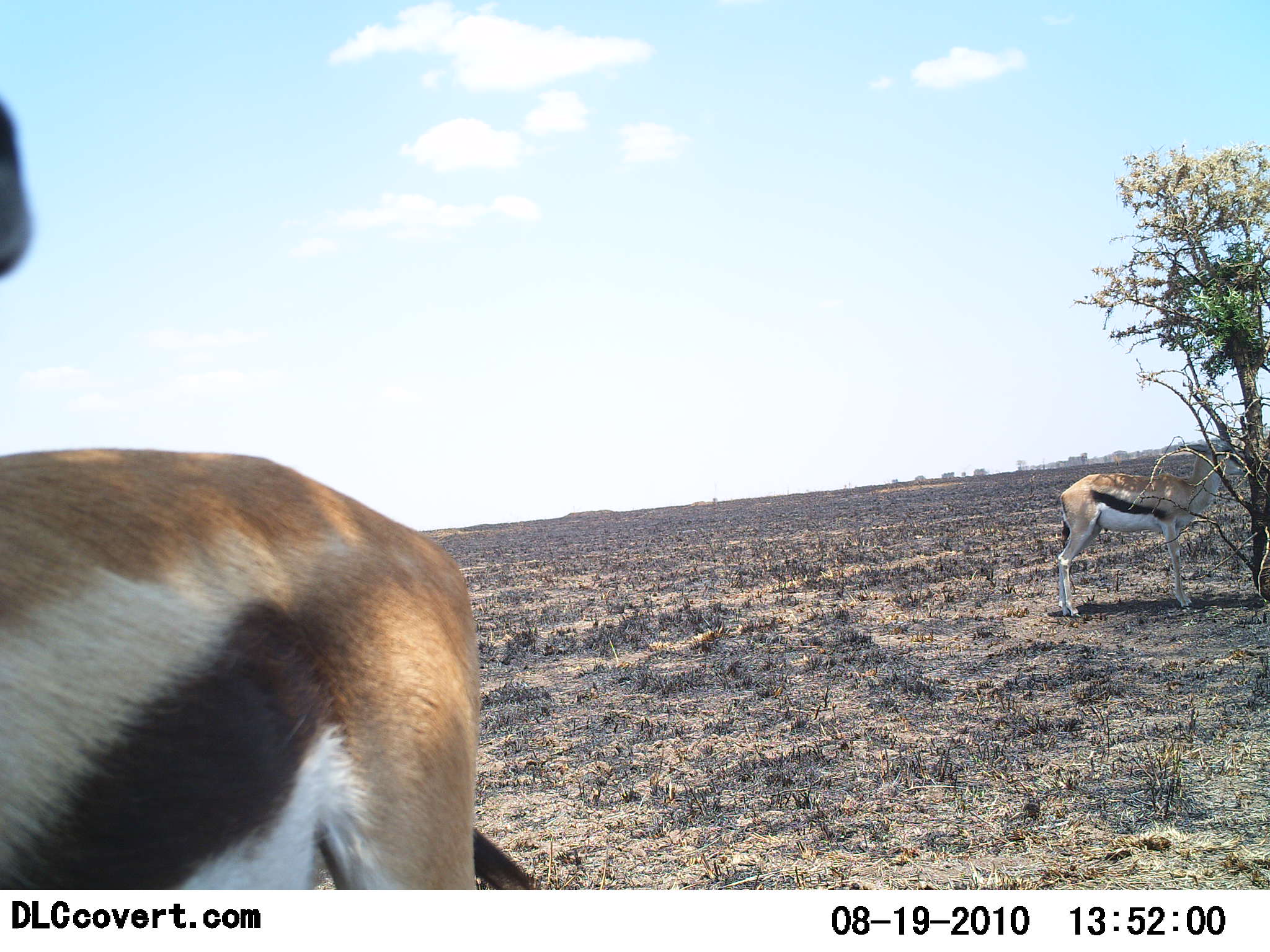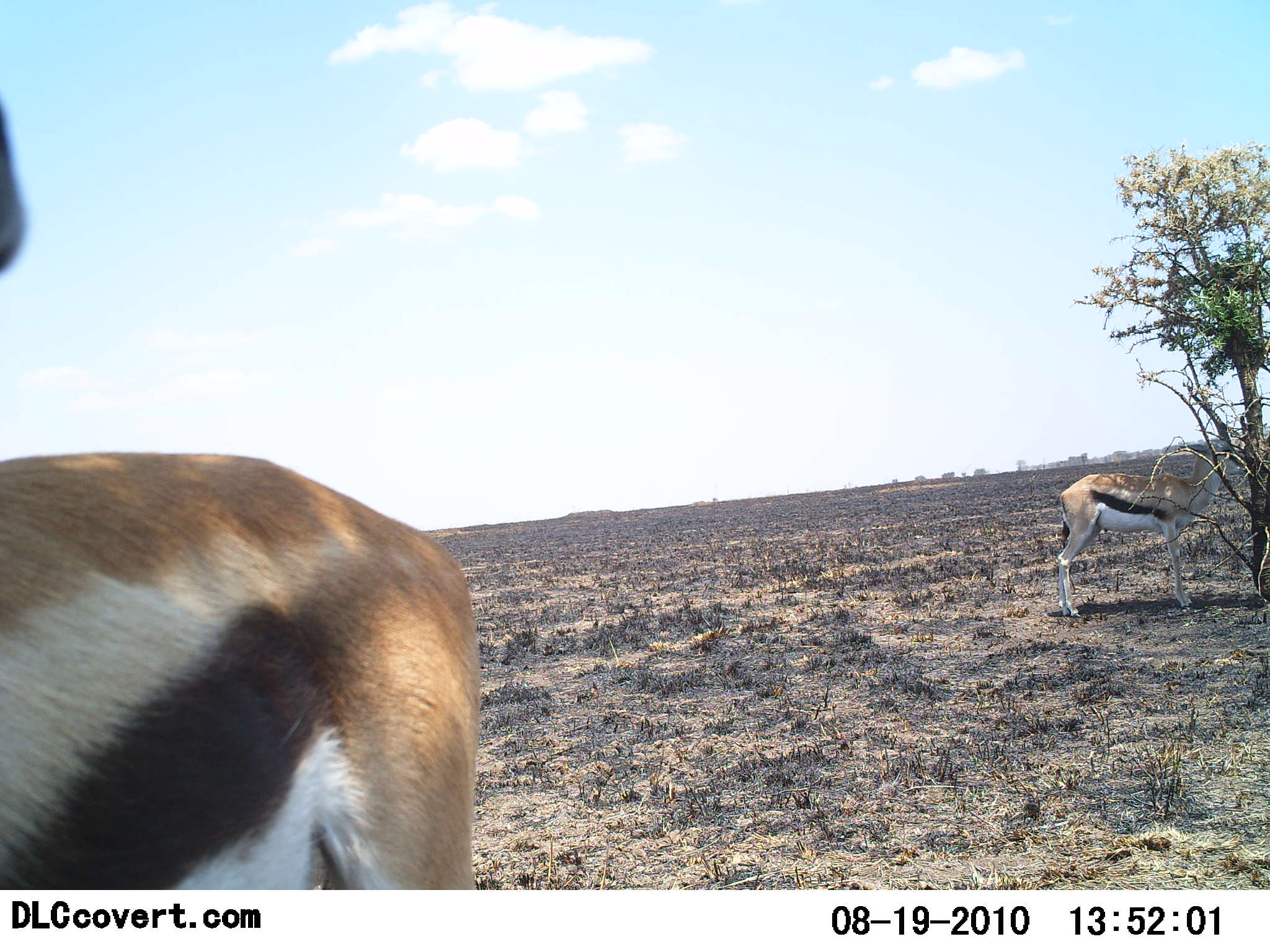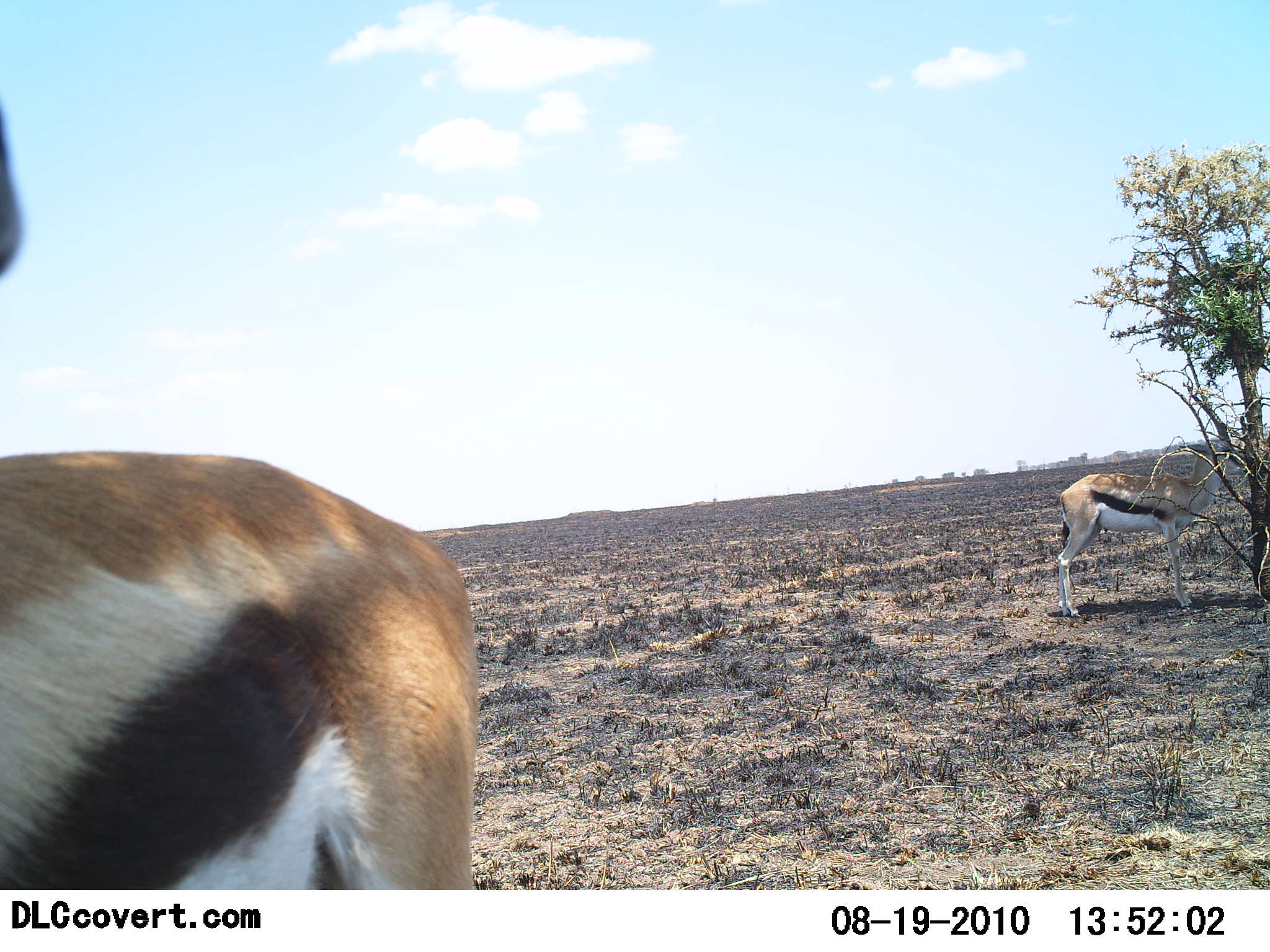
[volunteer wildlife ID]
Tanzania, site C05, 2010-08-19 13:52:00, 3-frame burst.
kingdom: Animalia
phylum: Chordata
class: Mammalia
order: Artiodactyla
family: Bovidae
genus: Eudorcas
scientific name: Eudorcas thomsonii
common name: thomson's gazelle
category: gazellethomsons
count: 2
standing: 95%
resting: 0%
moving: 0%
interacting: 0%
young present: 0%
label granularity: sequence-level